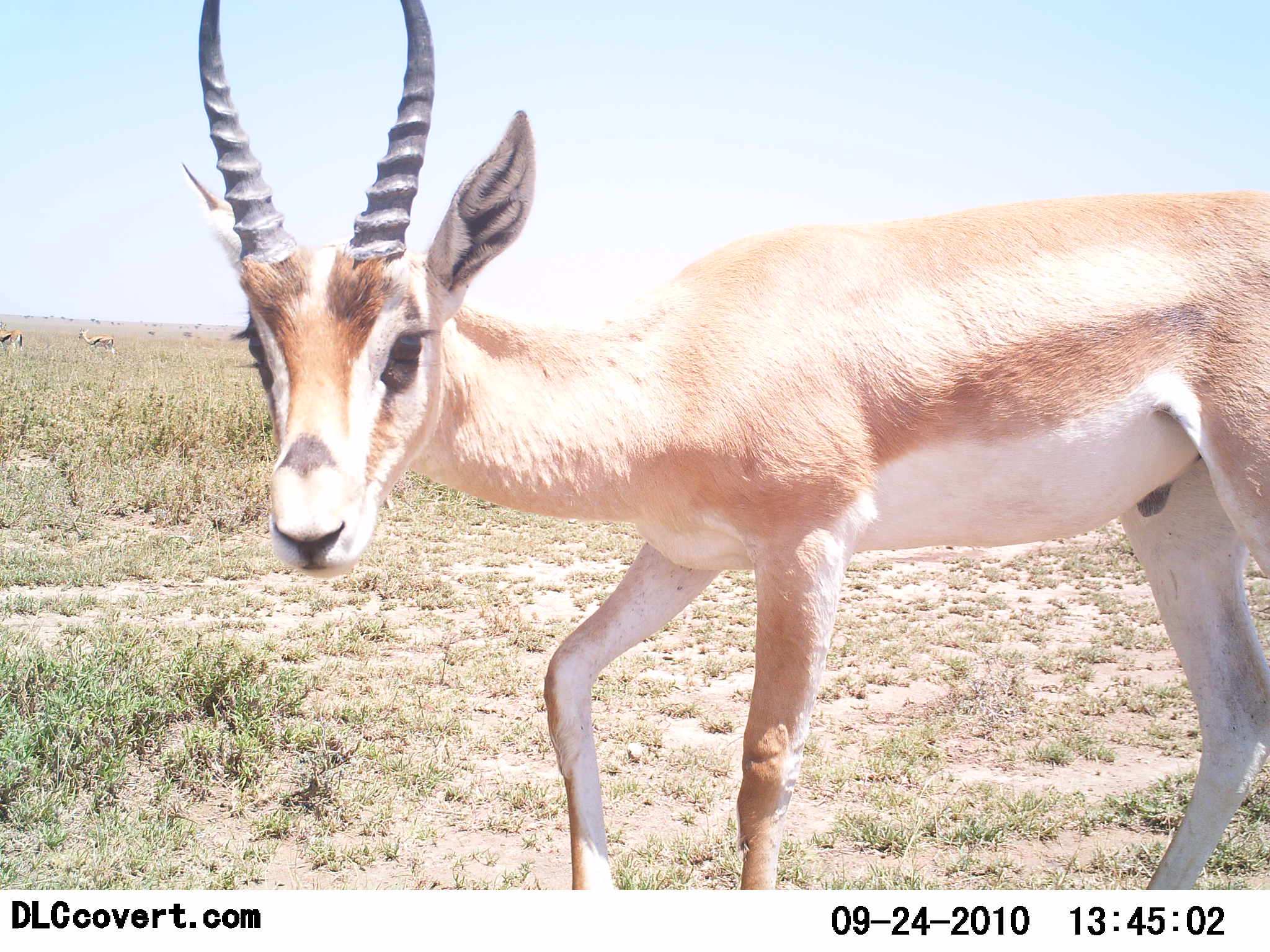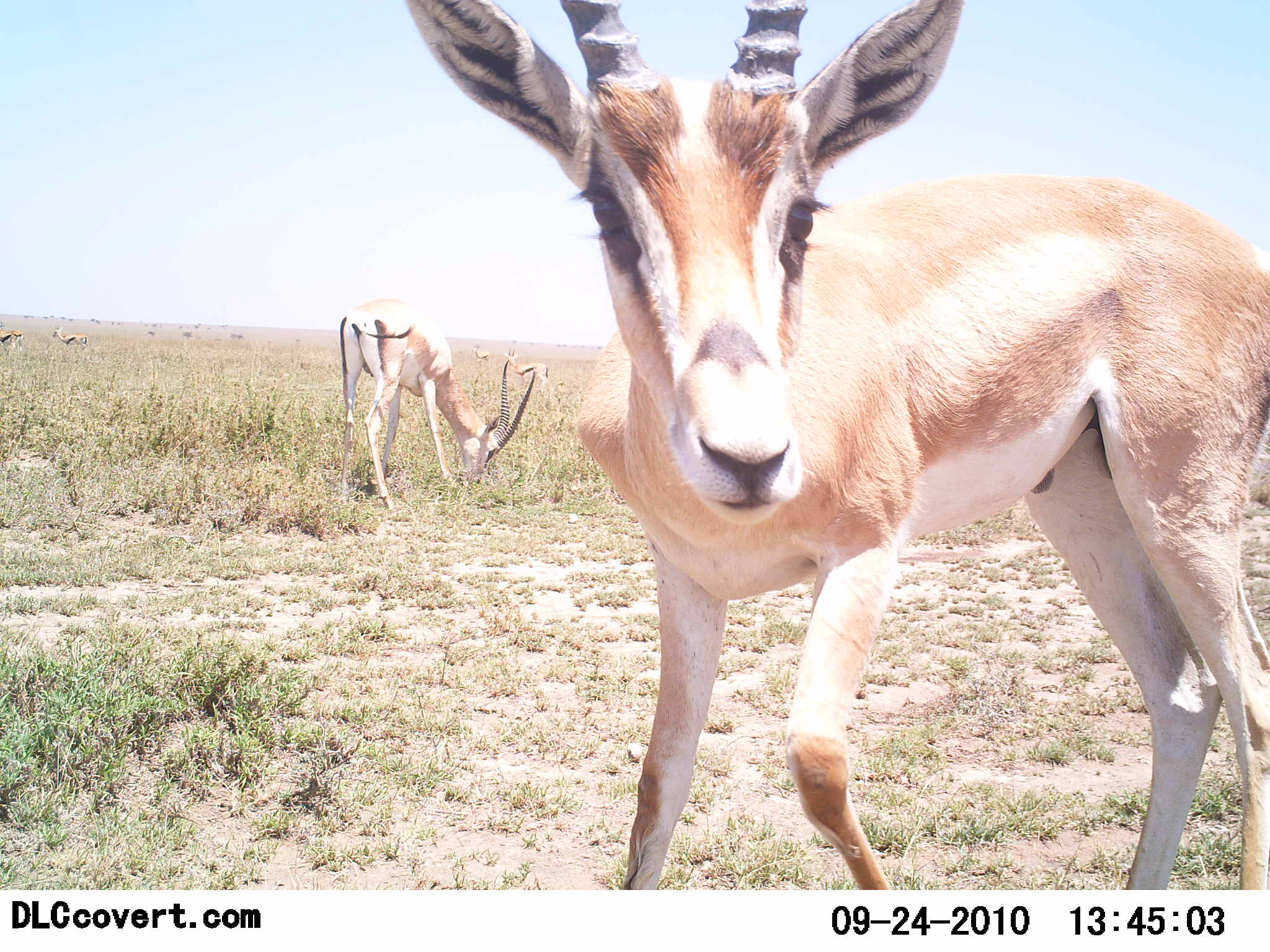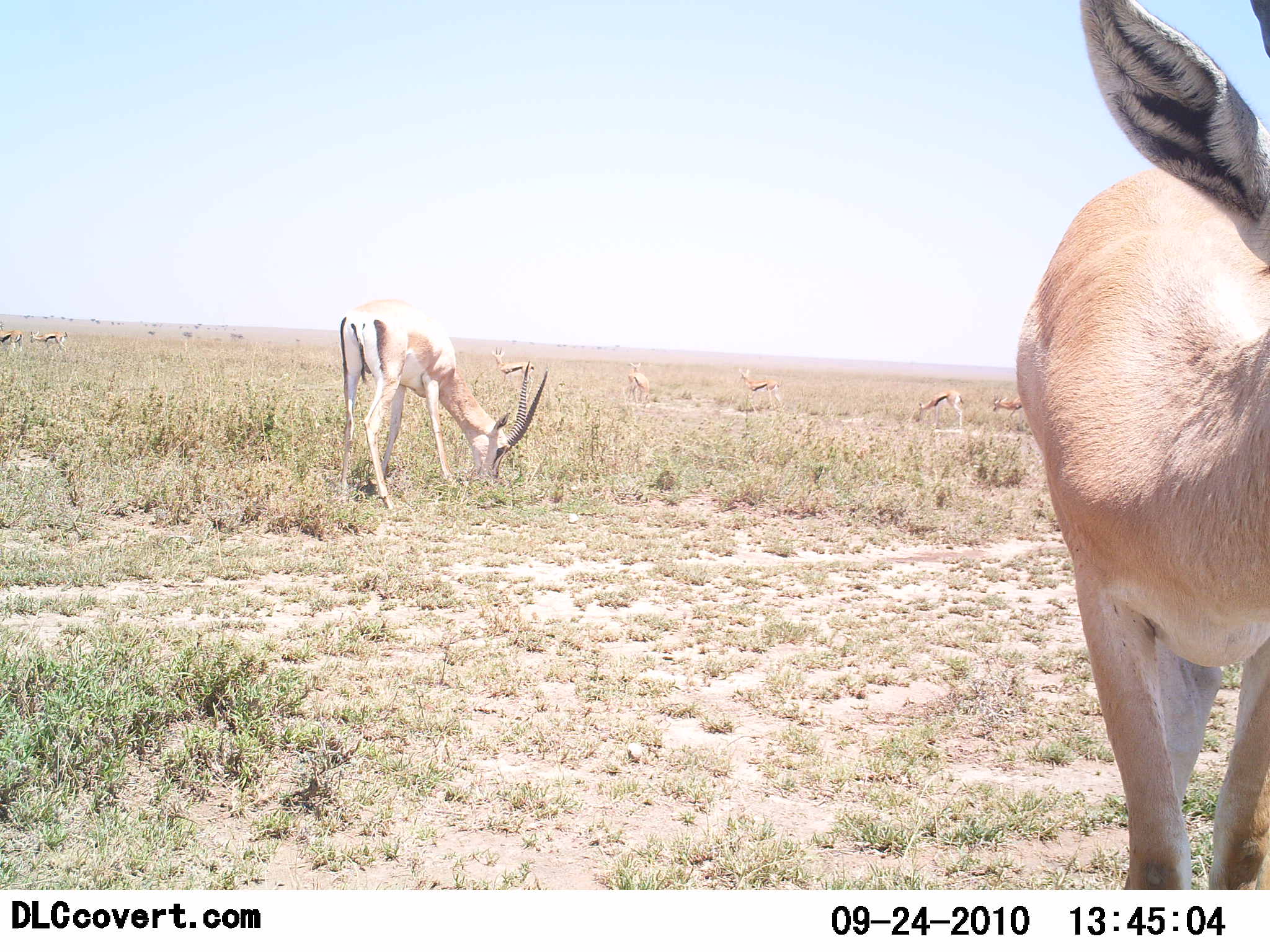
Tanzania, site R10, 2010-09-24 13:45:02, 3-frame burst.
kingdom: Animalia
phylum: Chordata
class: Mammalia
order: Artiodactyla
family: Bovidae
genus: Nanger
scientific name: Nanger granti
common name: grant's gazelle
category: gazellegrants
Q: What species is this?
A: Gazellegrants (grant's gazelle) (Nanger granti).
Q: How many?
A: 2.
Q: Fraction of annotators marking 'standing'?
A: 64%.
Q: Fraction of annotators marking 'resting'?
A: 0%.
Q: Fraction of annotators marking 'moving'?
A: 29%.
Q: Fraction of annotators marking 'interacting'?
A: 0%.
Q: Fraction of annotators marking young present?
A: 0%.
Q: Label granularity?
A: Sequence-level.